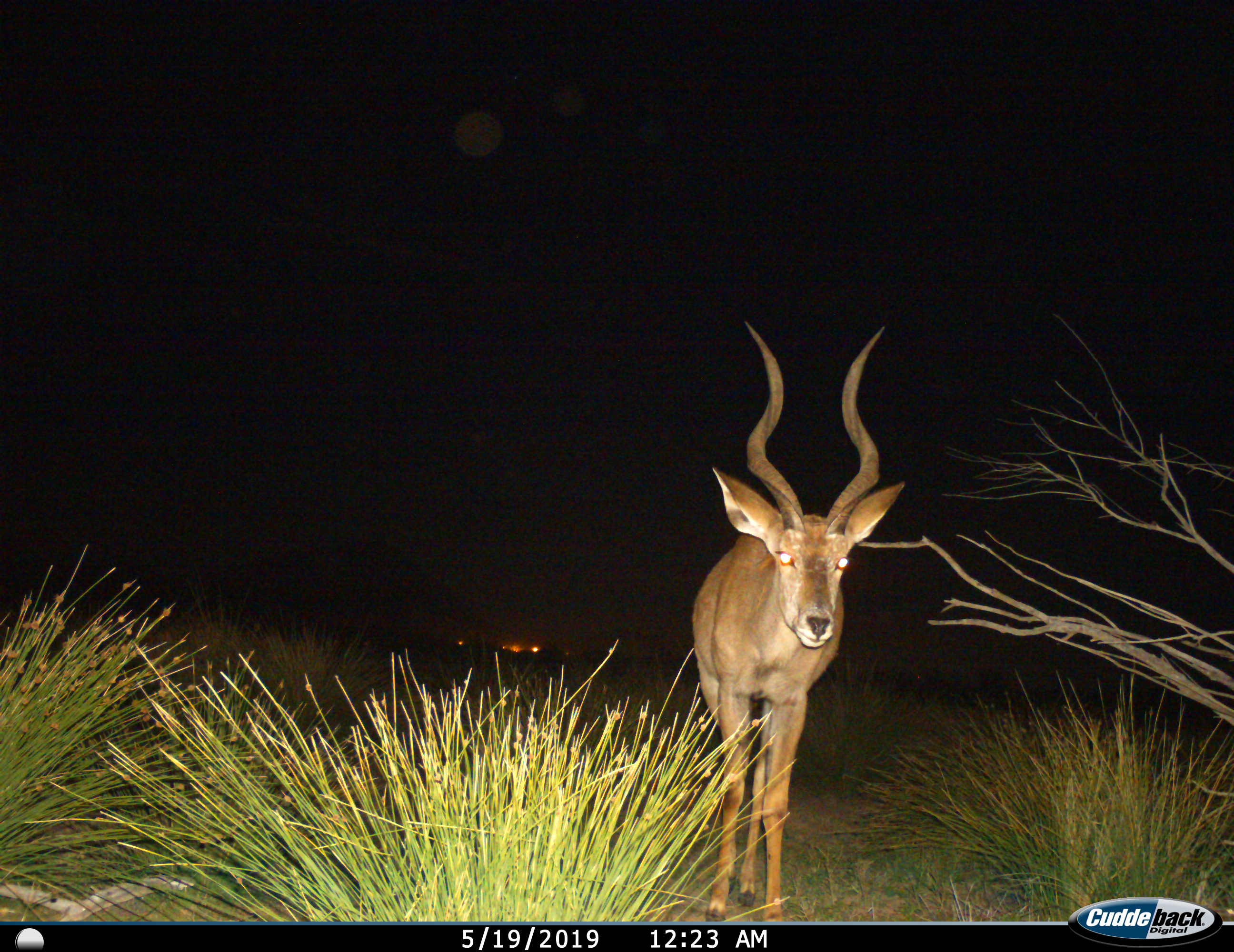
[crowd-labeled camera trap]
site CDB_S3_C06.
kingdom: Animalia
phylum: Chordata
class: Mammalia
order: Artiodactyla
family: Bovidae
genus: Tragelaphus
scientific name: Tragelaphus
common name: kudu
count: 1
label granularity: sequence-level